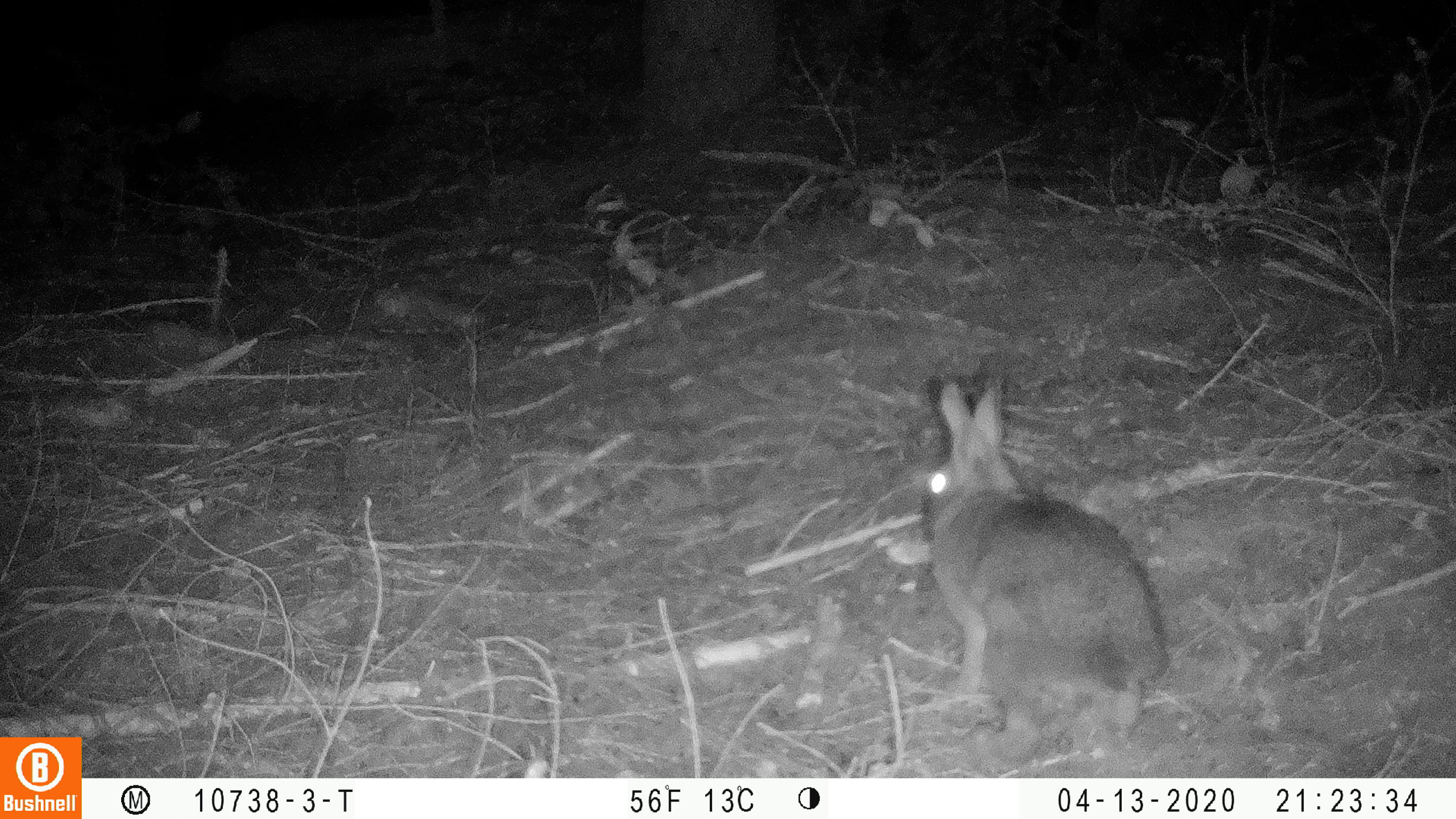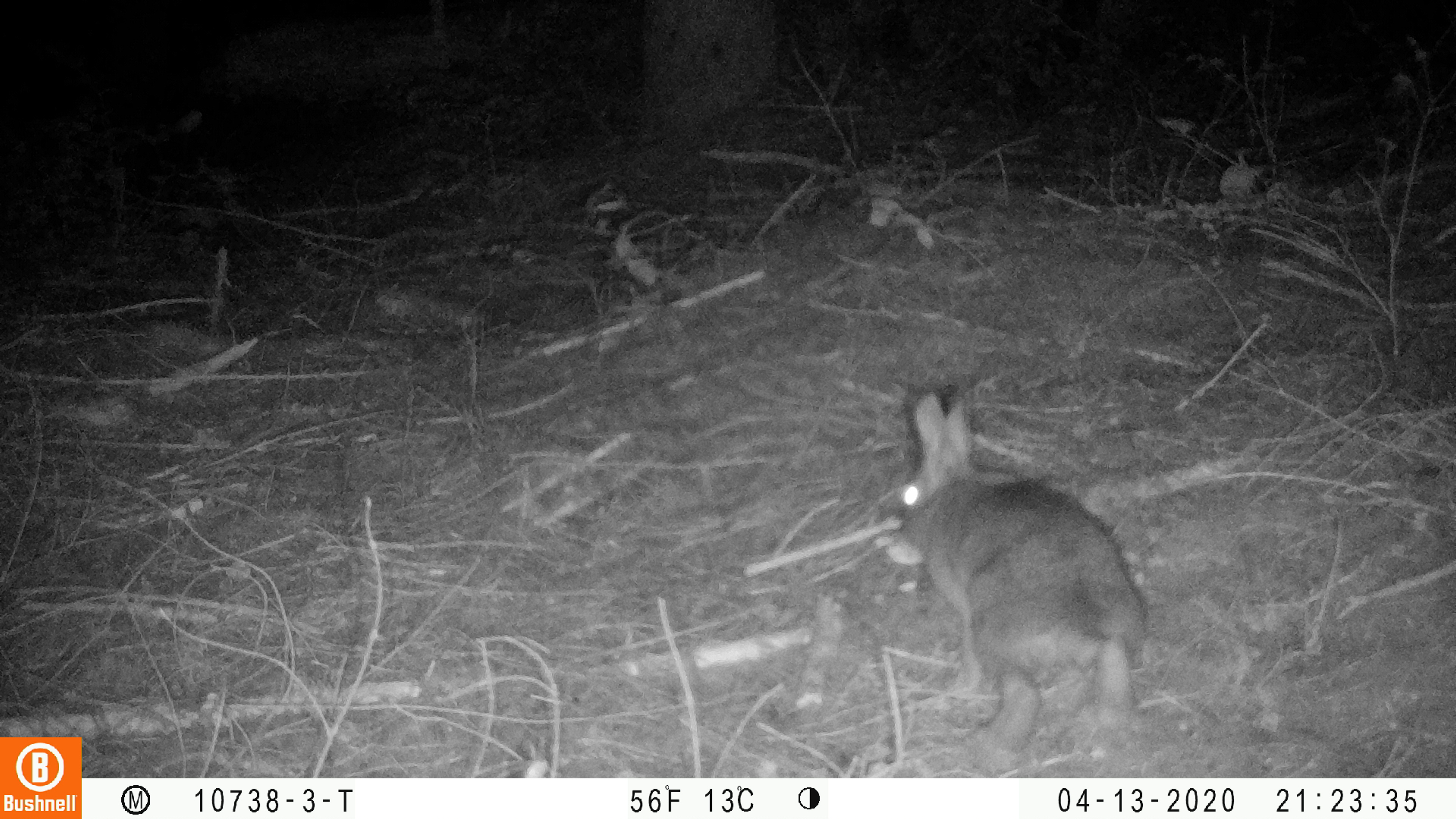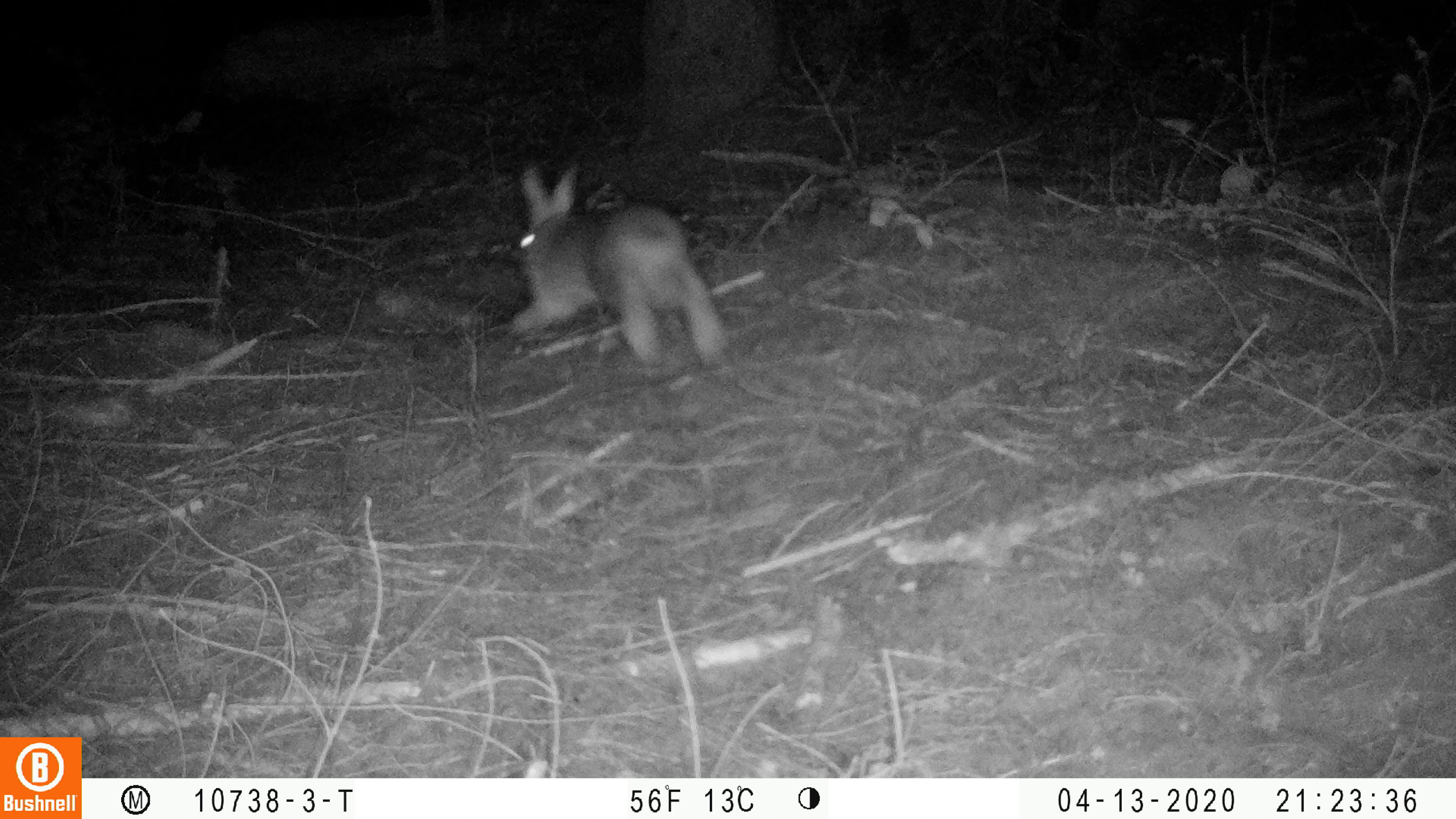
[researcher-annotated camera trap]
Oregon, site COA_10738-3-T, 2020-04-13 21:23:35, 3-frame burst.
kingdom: Animalia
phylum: Chordata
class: Mammalia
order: Lagomorpha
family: Leporidae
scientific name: Leporidae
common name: hares and rabbits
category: leporidae family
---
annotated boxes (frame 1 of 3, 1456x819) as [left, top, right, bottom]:
leporidae family: [900, 370, 1167, 737]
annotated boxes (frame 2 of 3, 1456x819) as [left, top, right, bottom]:
leporidae family: [891, 392, 1158, 756]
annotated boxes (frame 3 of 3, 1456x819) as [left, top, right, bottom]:
leporidae family: [510, 162, 742, 377]